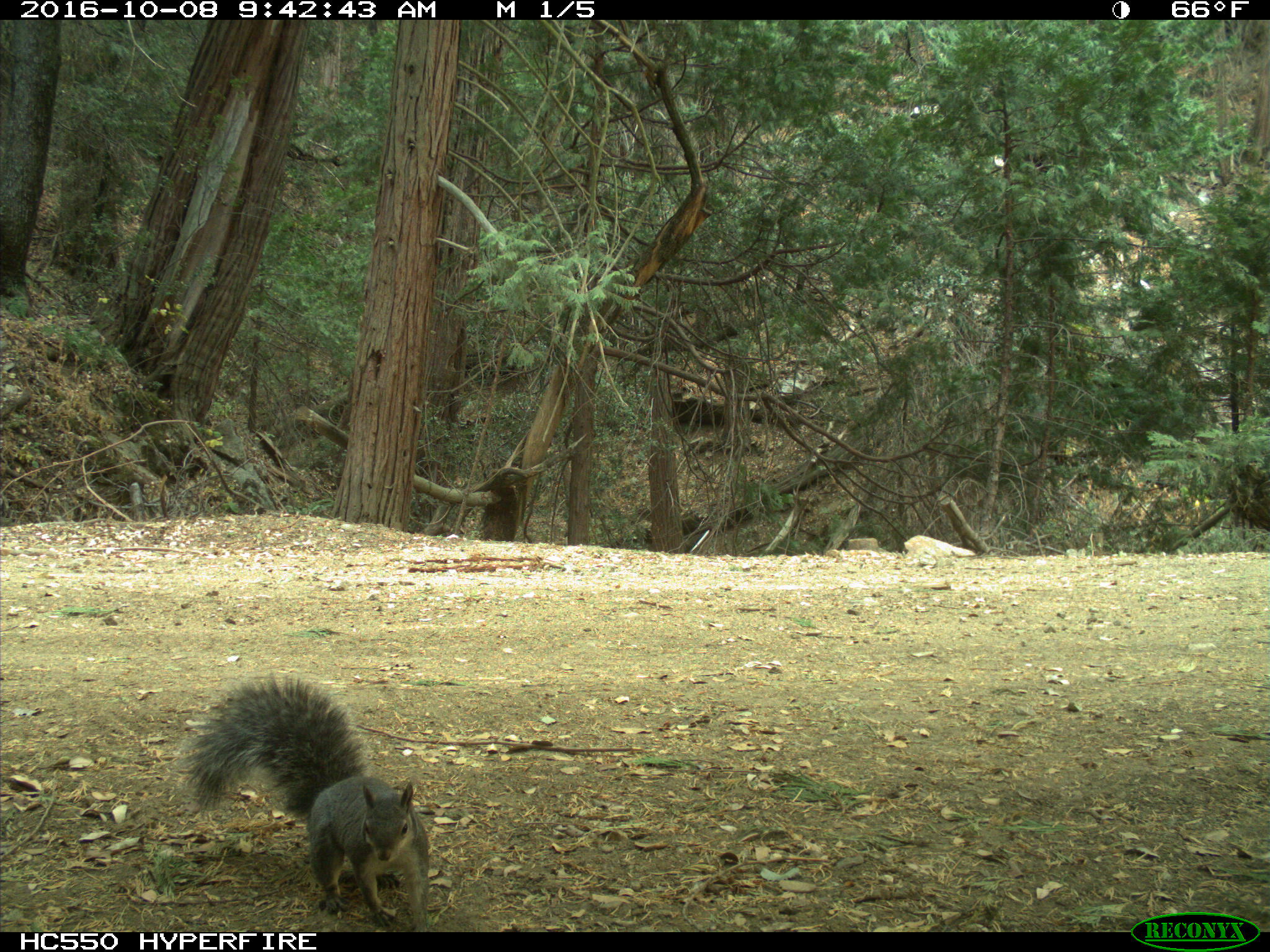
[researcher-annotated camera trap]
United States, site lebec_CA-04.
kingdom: Animalia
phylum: Chordata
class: Mammalia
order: Rodentia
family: Sciuridae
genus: Sciurus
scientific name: Sciurus carolinensis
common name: eastern gray squirrel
Sciurus carolinensis (eastern gray squirrel).